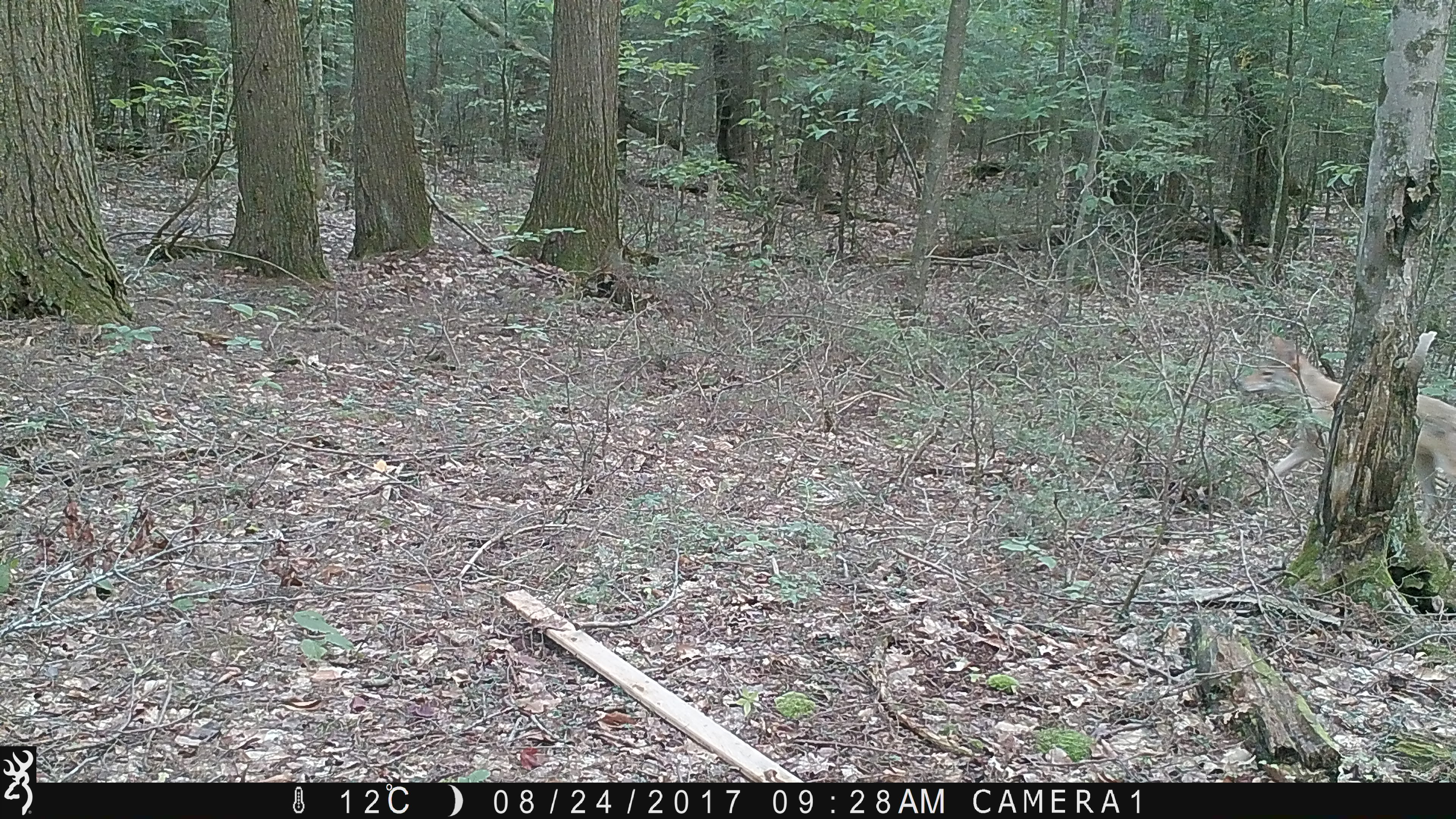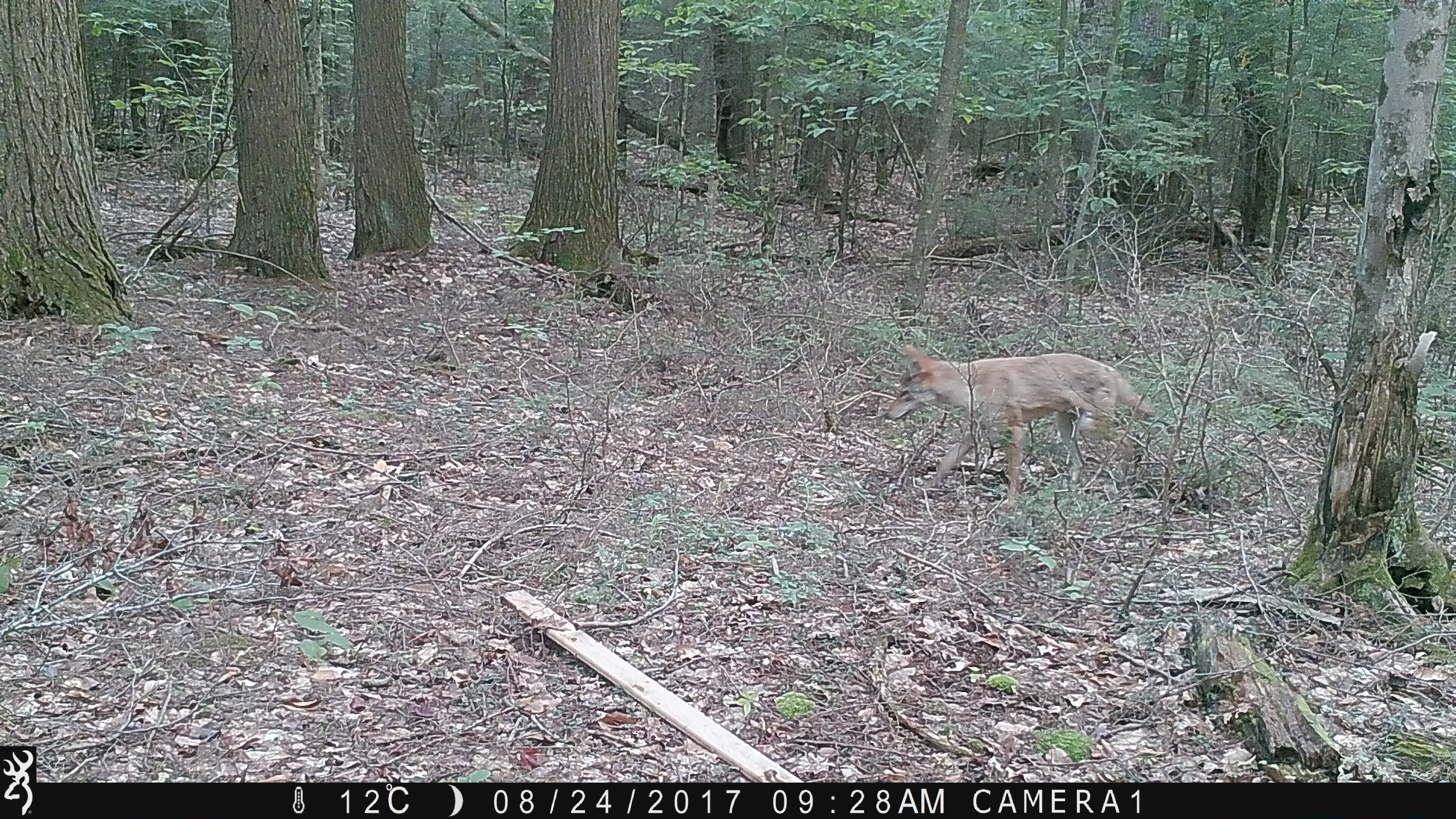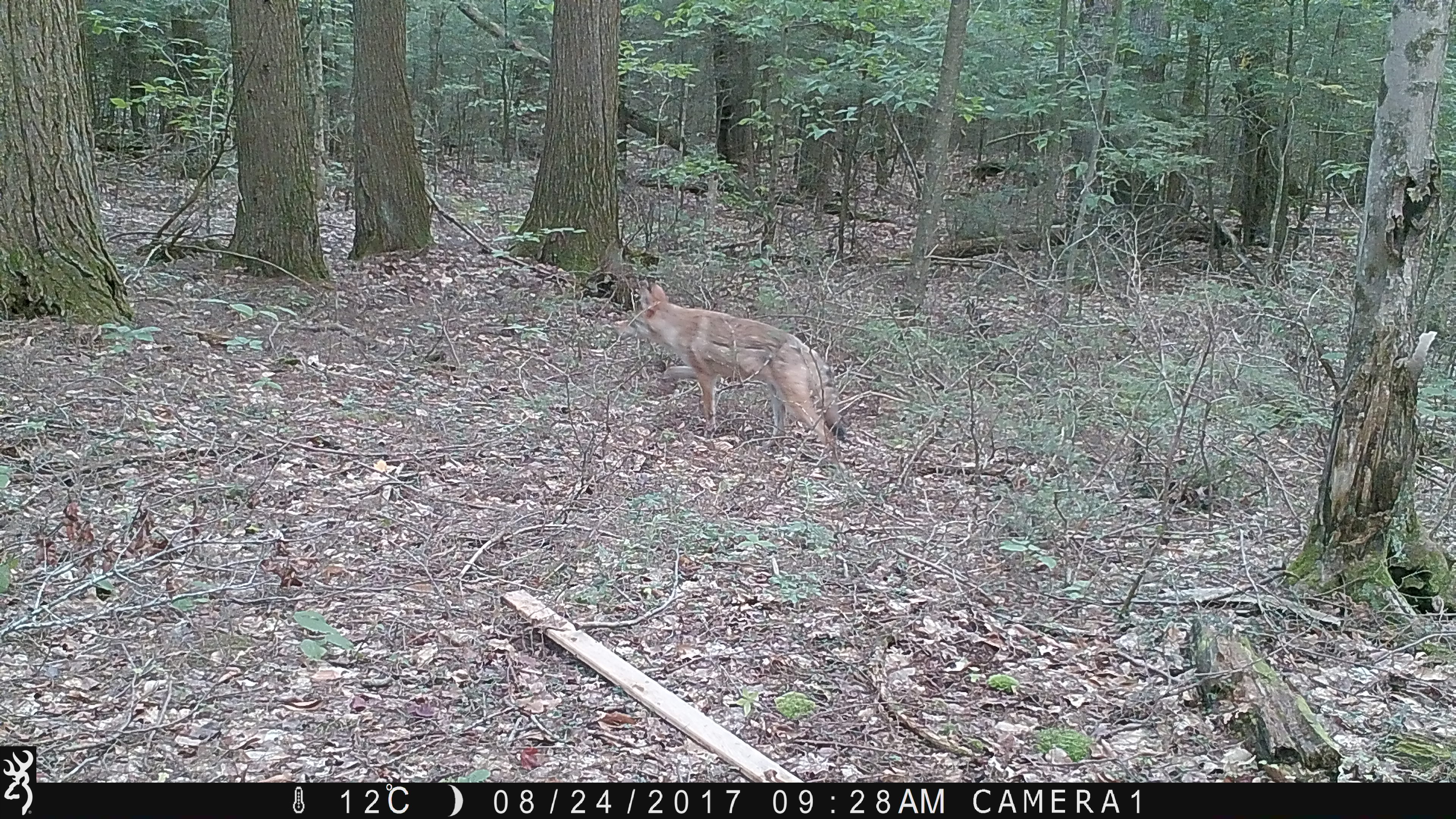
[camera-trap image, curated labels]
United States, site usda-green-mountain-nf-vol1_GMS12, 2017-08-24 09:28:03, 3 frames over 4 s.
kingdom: Animalia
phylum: Chordata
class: Mammalia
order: Carnivora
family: Canidae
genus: Canis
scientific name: Canis latrans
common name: coyote